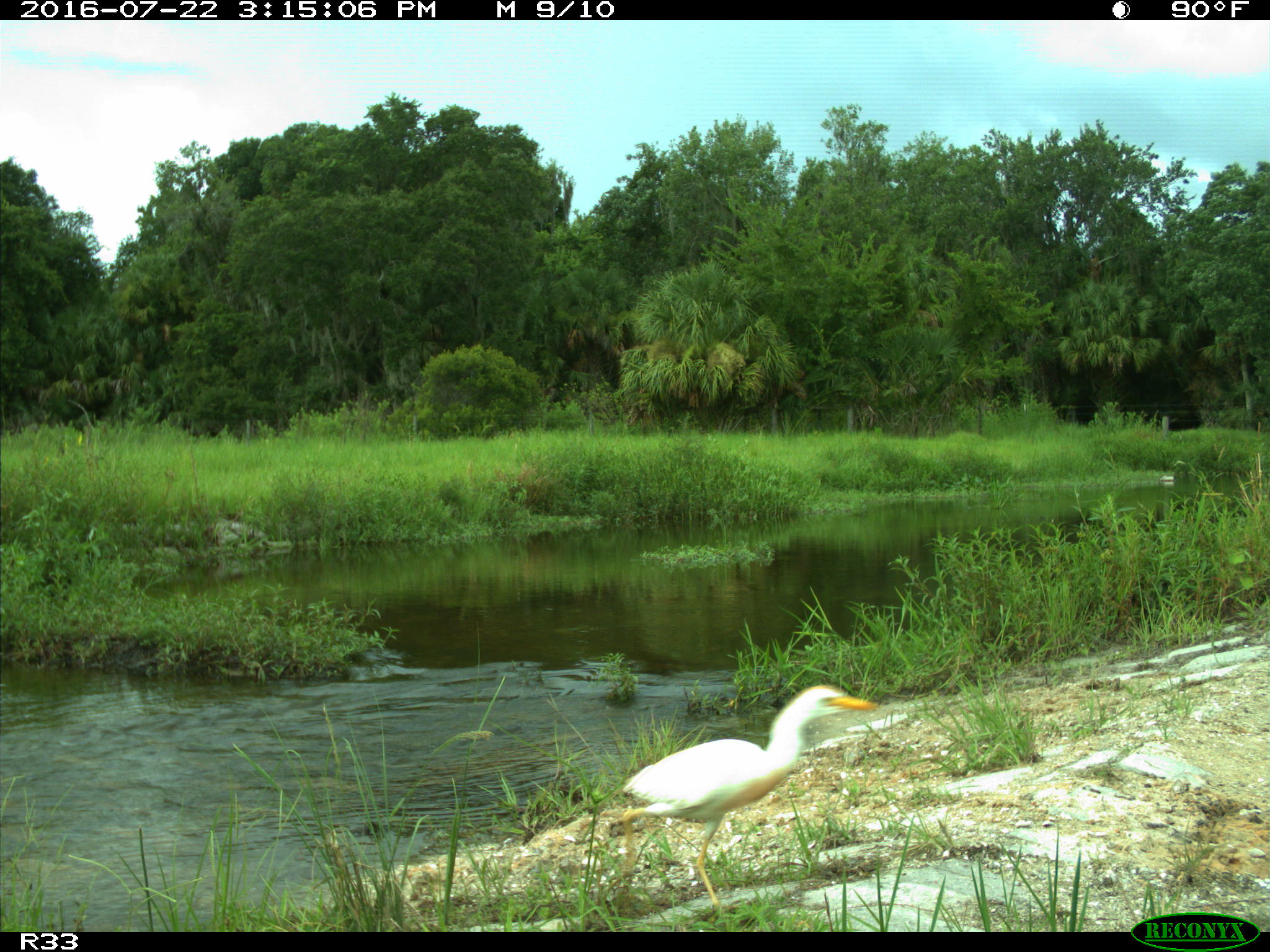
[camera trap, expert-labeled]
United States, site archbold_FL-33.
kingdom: Animalia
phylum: Chordata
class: Mammalia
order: Artiodactyla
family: Bovidae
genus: Bos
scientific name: Bos taurus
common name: domestic cow